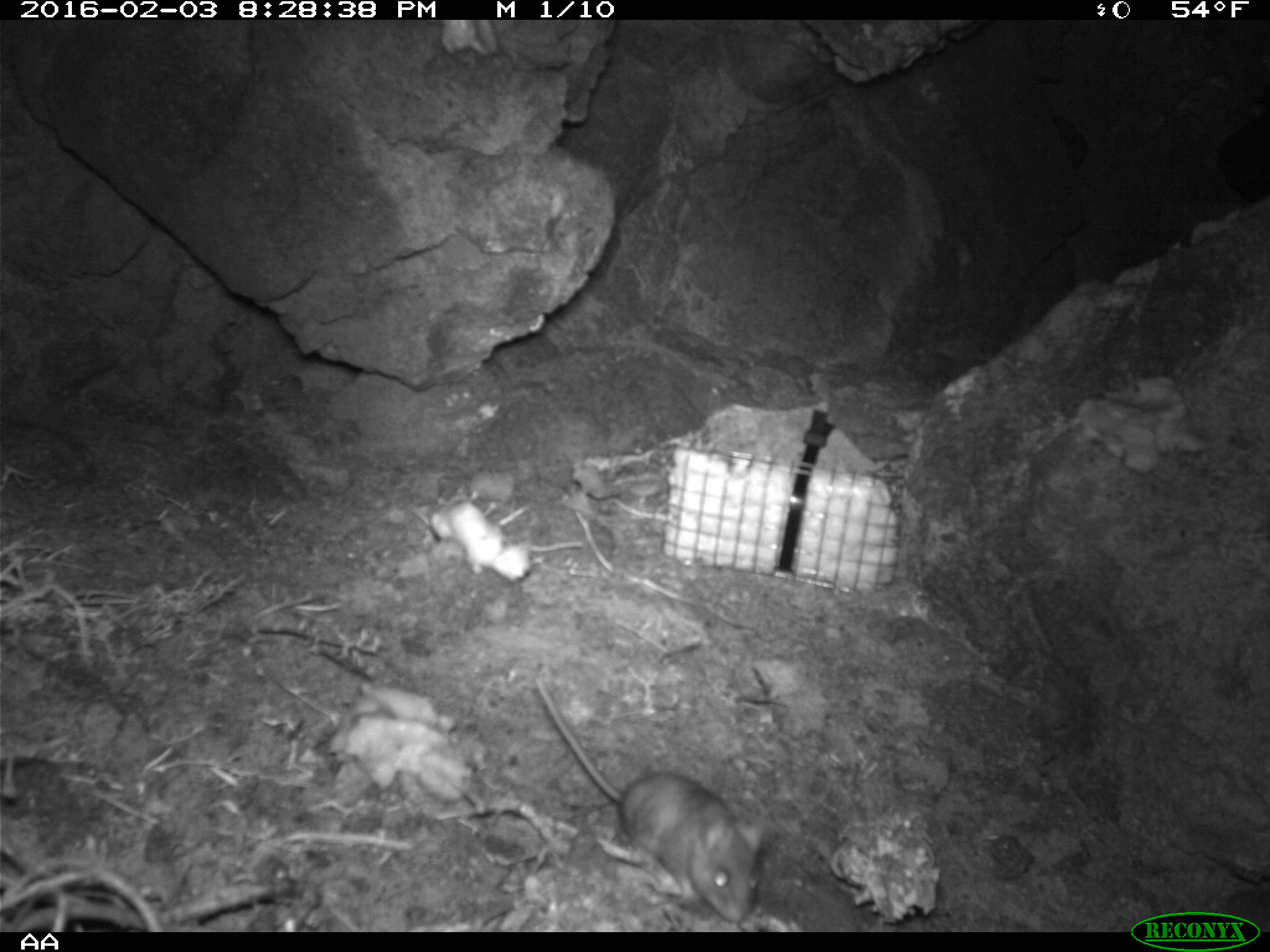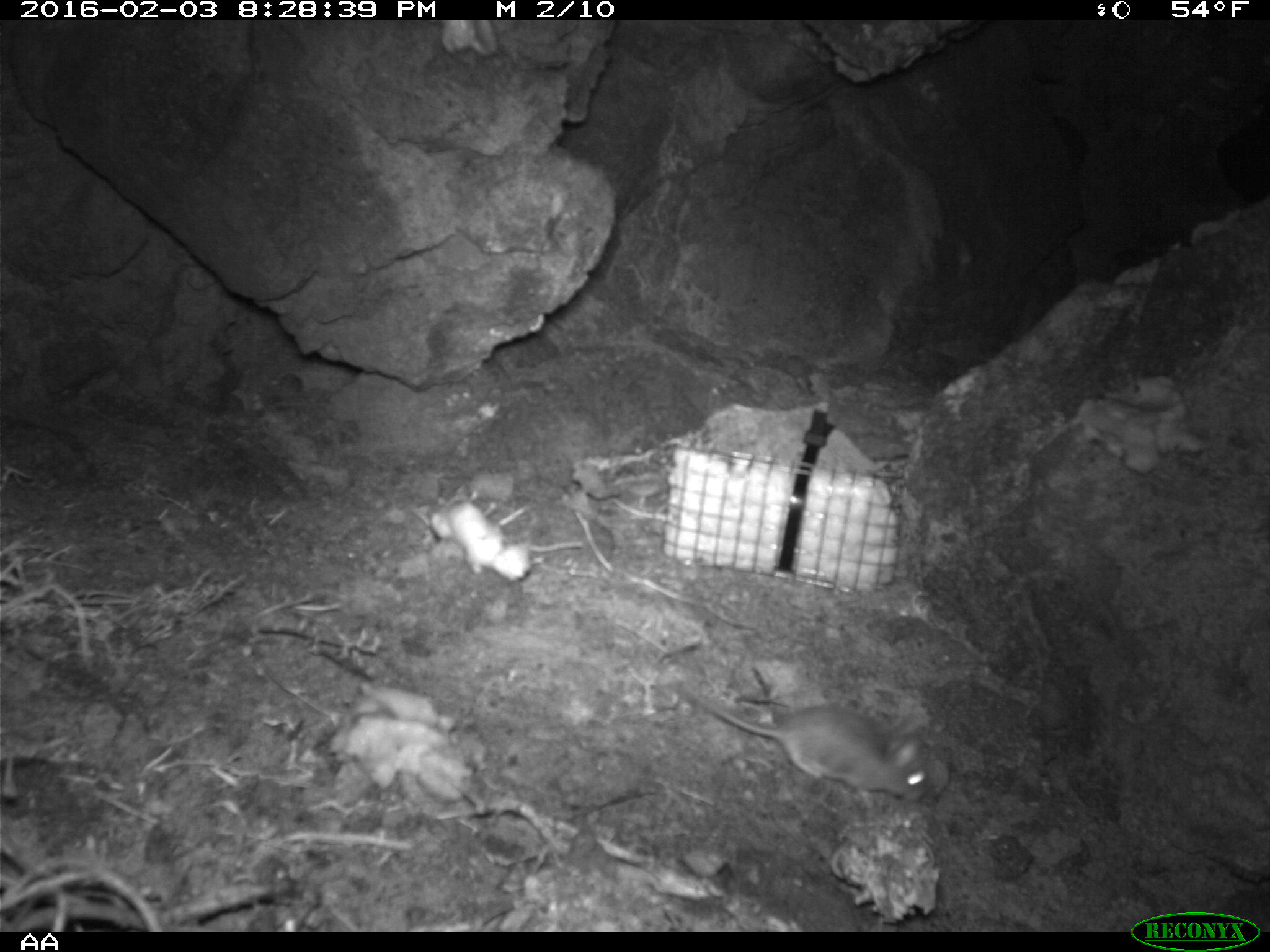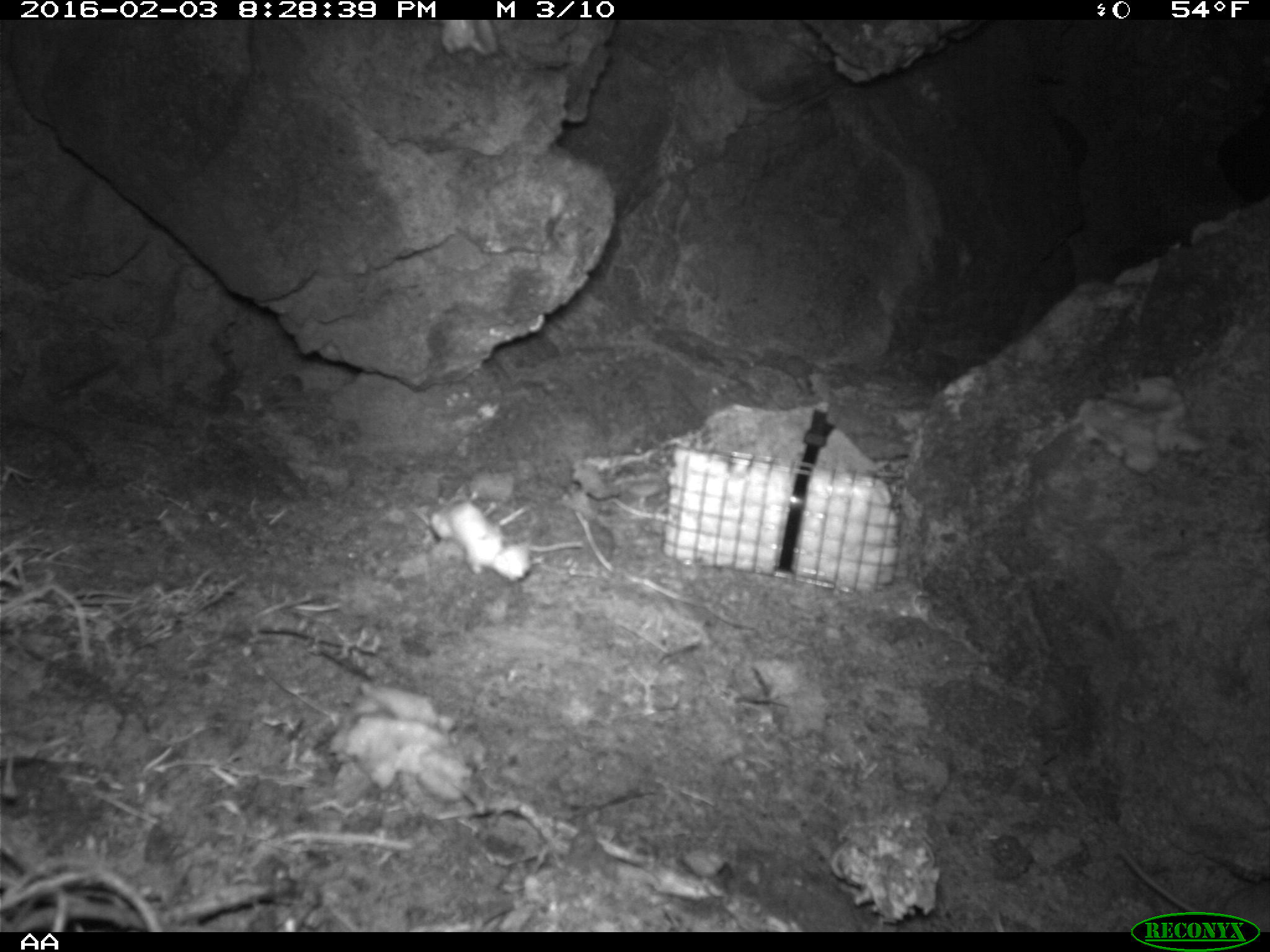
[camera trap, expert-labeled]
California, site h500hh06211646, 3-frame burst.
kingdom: Animalia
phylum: Chordata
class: Mammalia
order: Rodentia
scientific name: Rodentia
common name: rodent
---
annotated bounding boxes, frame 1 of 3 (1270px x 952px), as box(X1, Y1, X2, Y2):
rodent: box(532, 674, 763, 921)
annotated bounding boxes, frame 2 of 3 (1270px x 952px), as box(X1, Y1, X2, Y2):
rodent: box(682, 679, 927, 801)